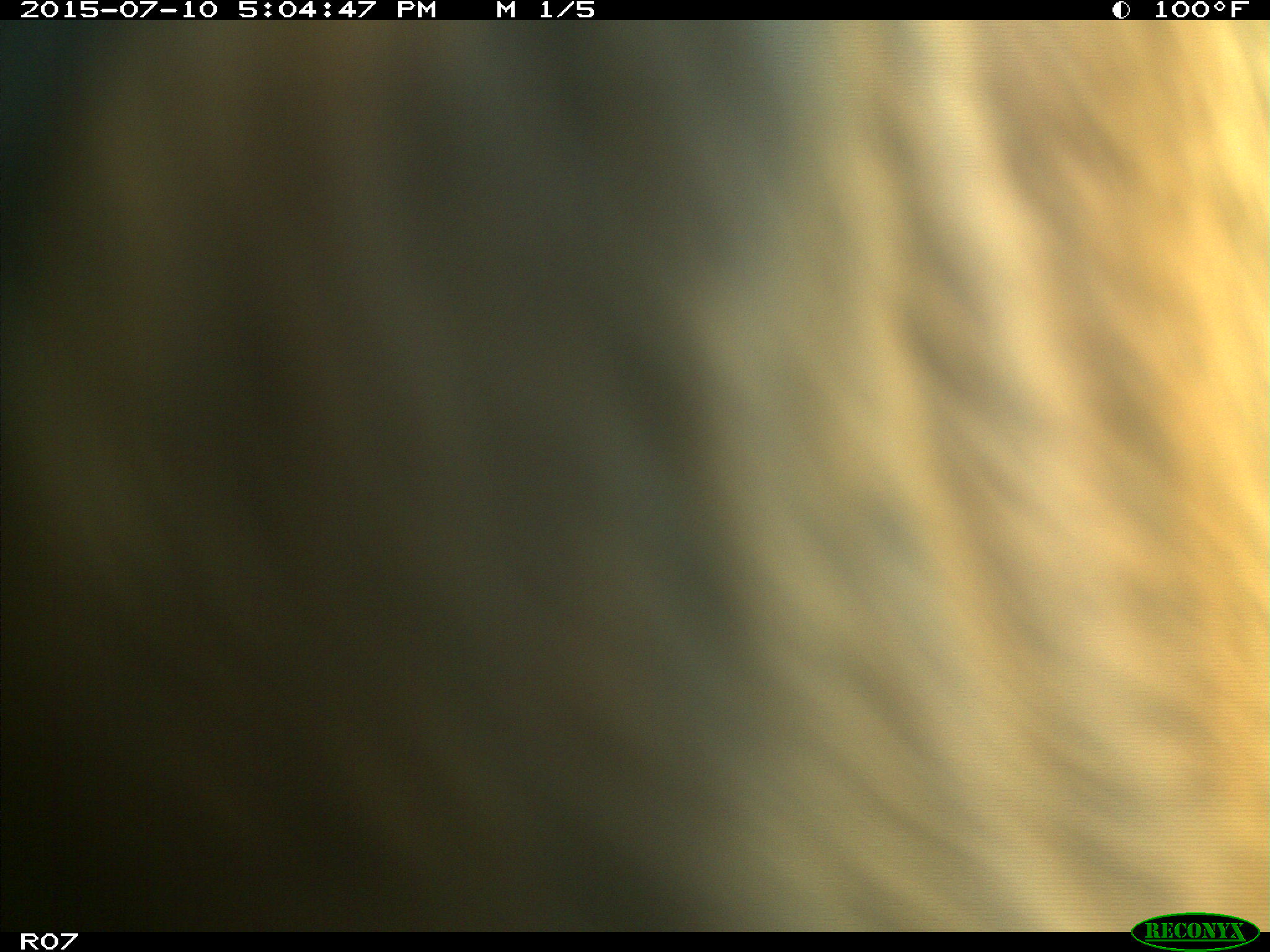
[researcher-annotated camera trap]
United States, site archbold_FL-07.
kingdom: Animalia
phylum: Chordata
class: Mammalia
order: Artiodactyla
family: Bovidae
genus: Bos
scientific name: Bos taurus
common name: domestic cow